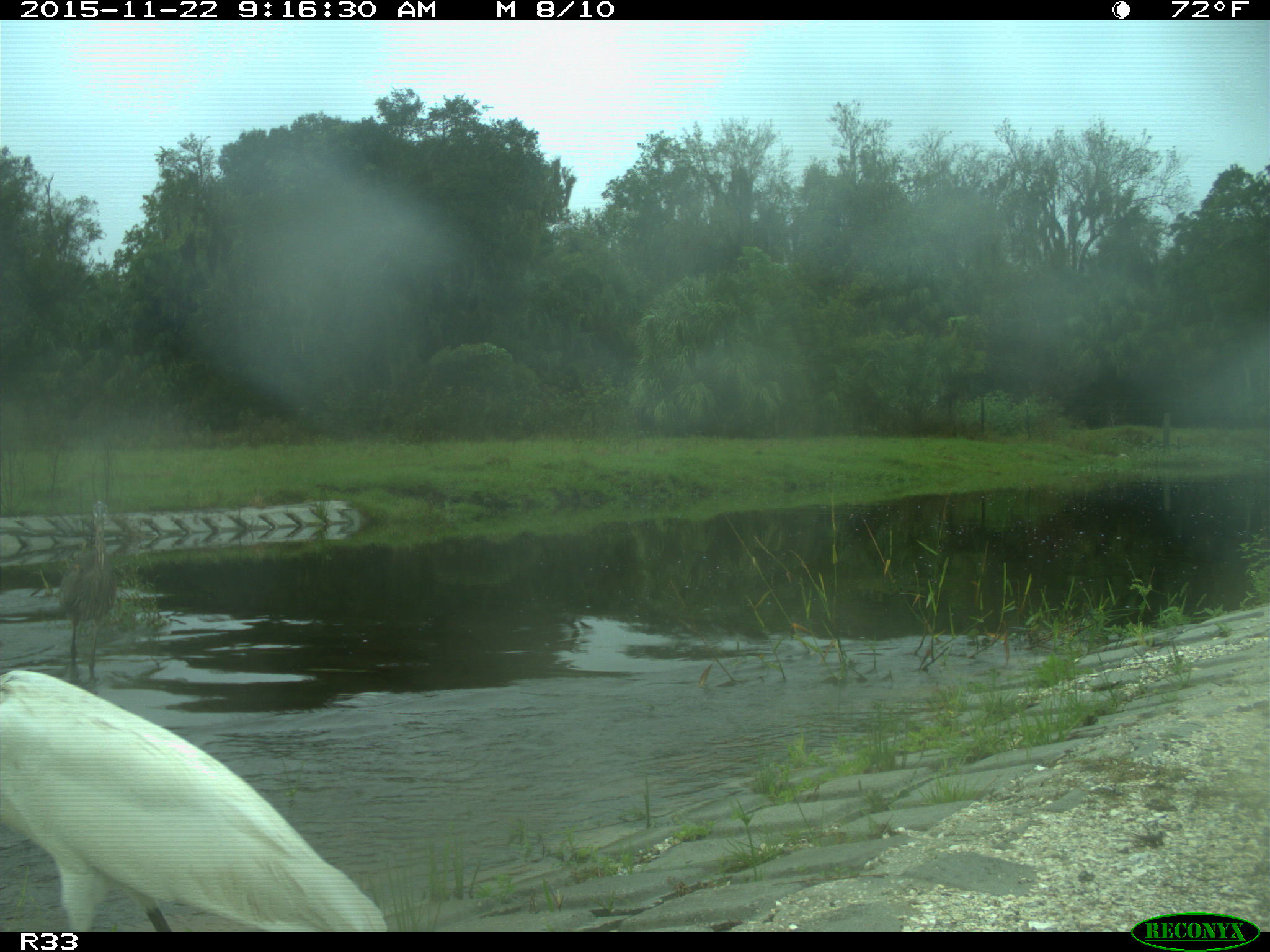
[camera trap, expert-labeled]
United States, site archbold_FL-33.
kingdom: Animalia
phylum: Chordata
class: Aves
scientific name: Aves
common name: birds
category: unidentified bird